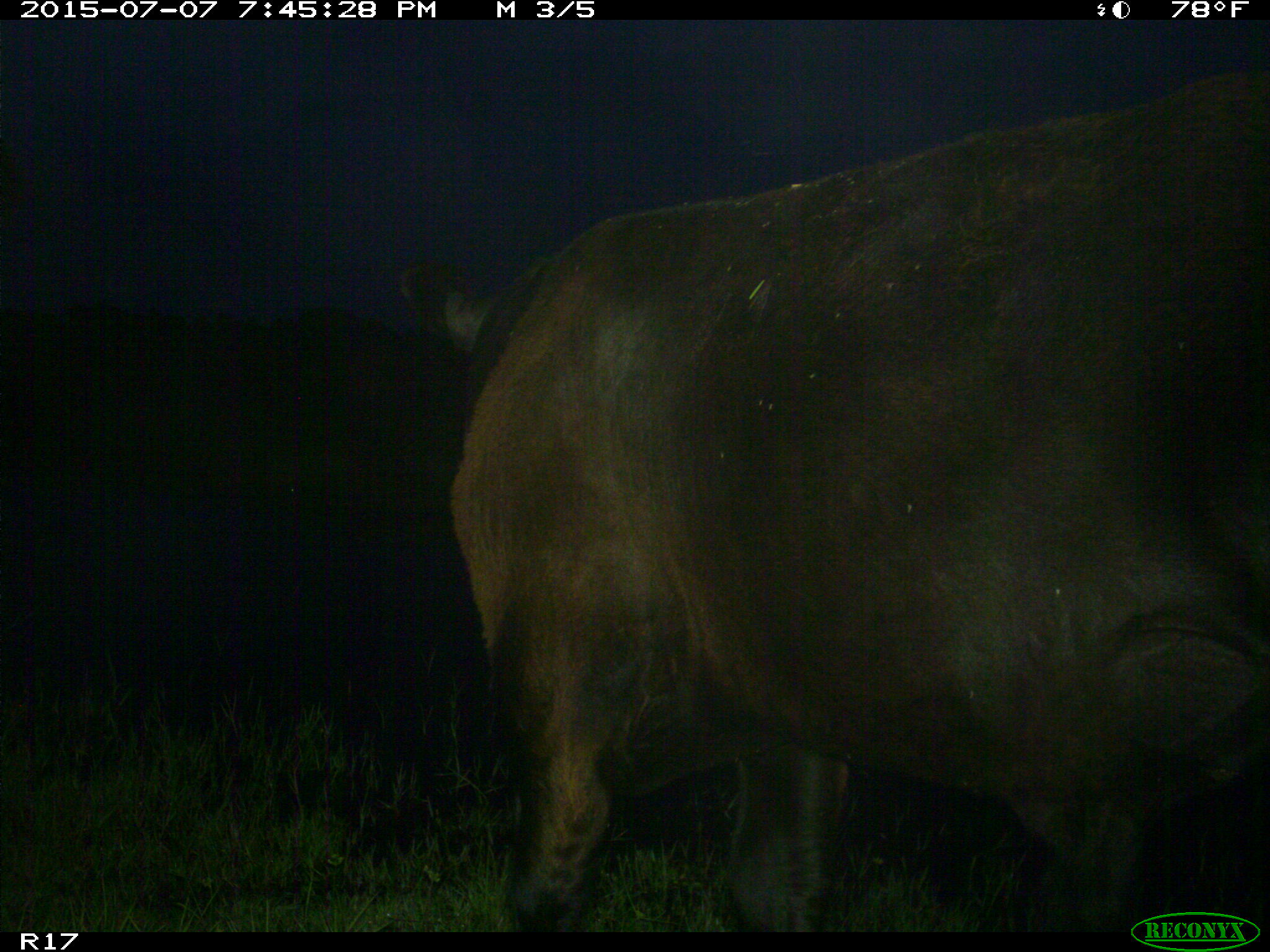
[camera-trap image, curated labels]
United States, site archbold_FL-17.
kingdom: Animalia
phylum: Chordata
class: Mammalia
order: Artiodactyla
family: Bovidae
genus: Bos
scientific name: Bos taurus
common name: domestic cow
Bos taurus (domestic cow).